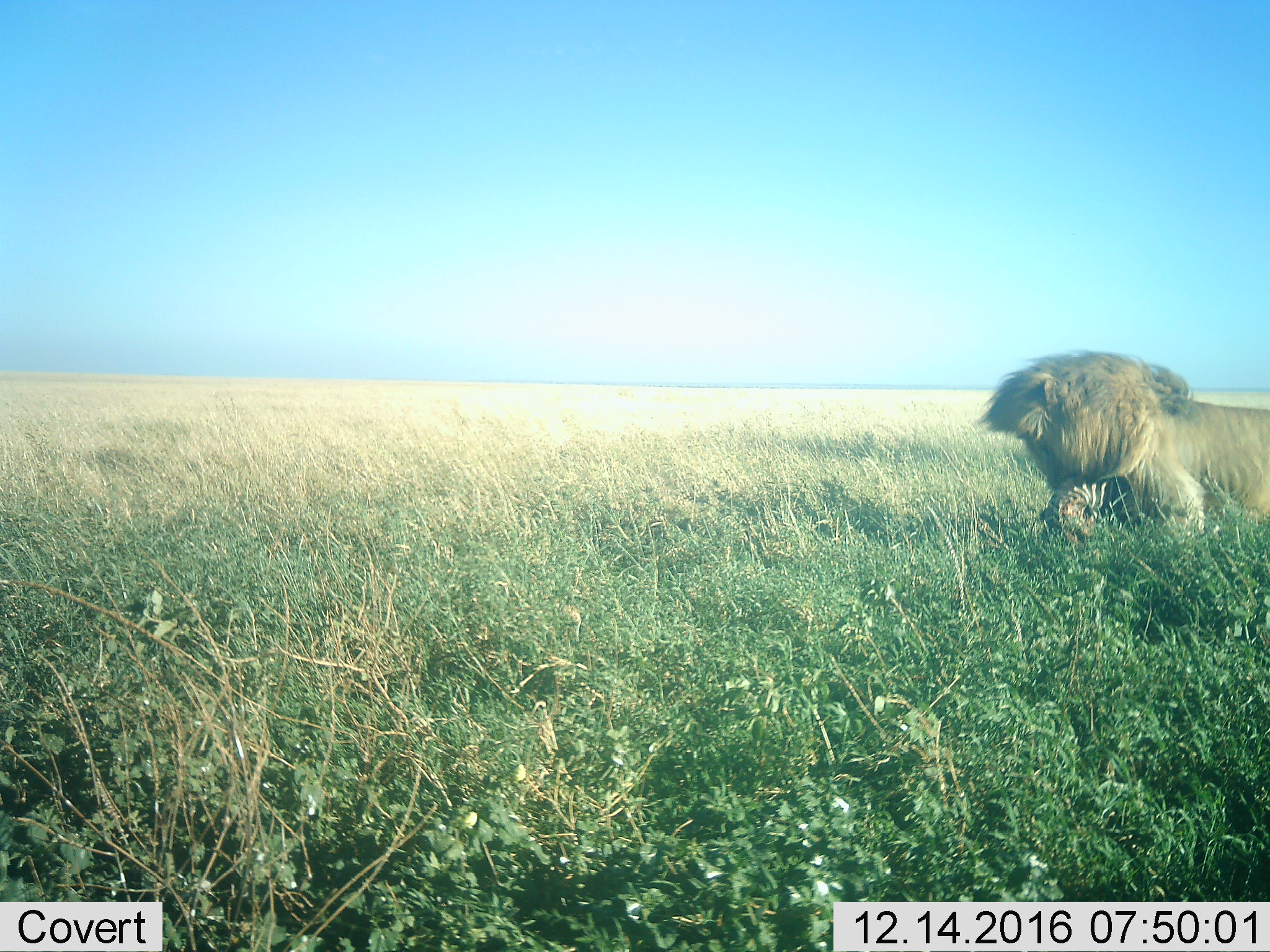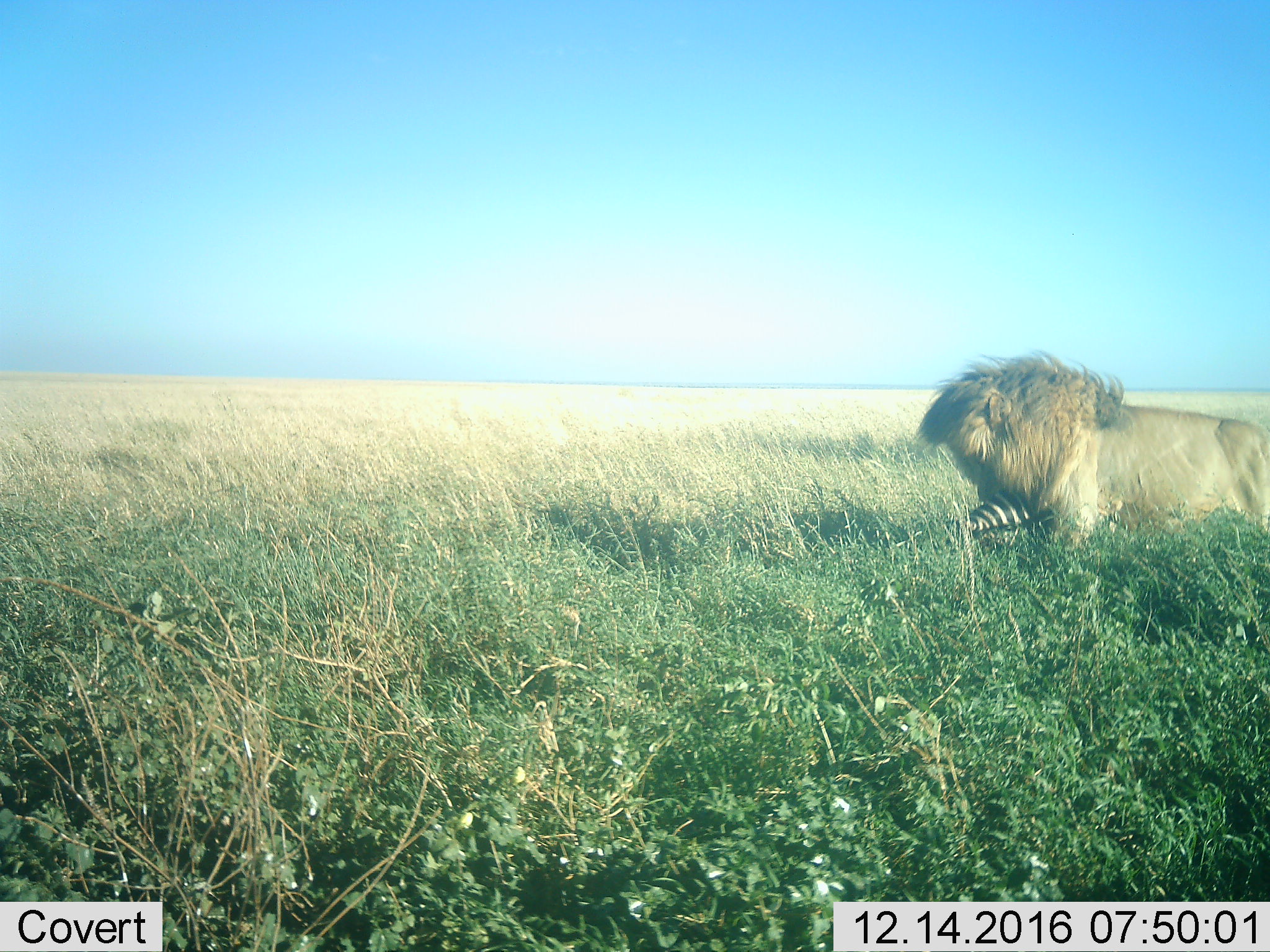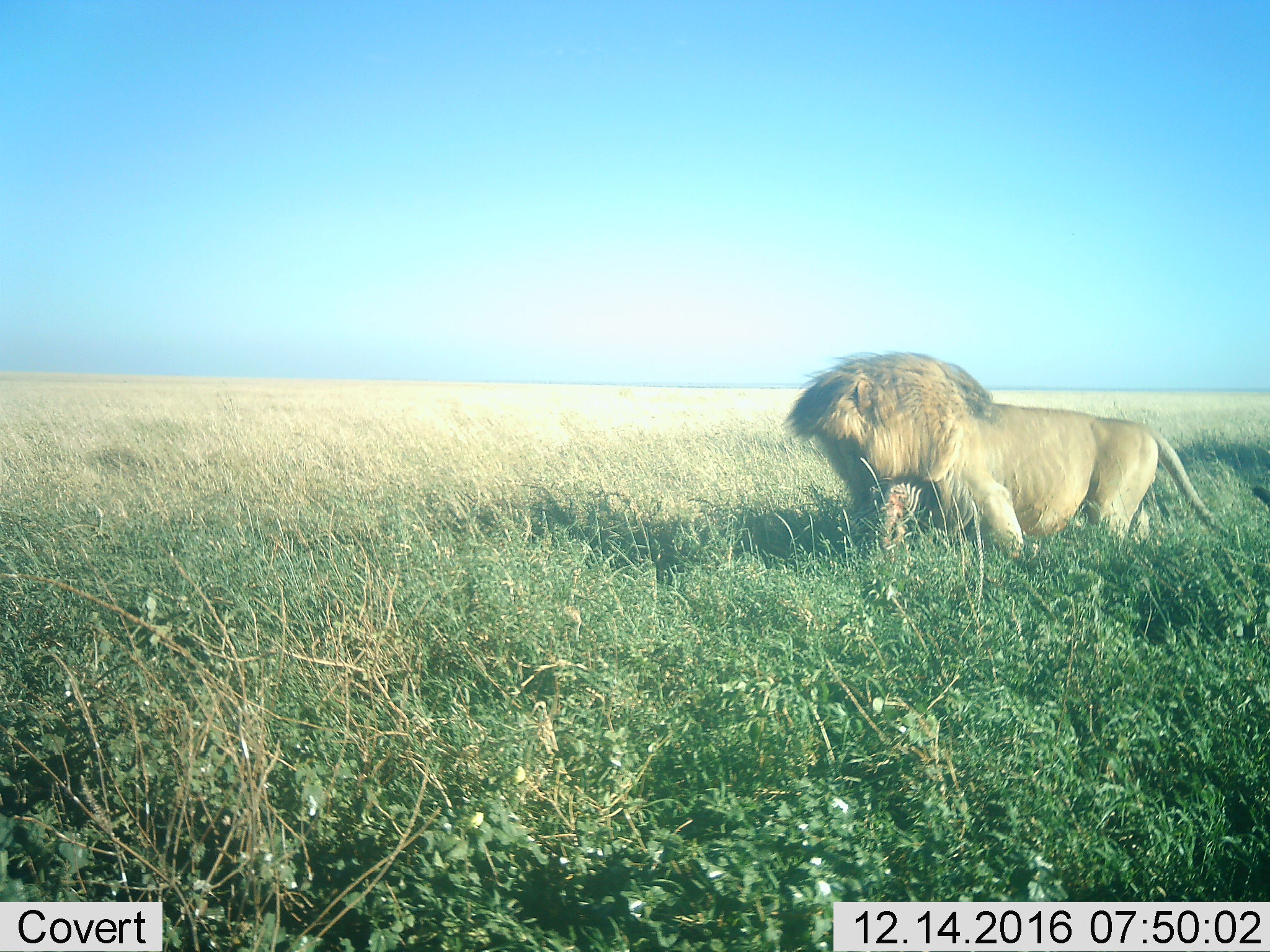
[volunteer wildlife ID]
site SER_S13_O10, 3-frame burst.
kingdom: Animalia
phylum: Chordata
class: Mammalia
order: Carnivora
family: Felidae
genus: Panthera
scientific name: Panthera leo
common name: lion male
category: lionmale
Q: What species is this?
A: Lionmale (lion male) (Panthera leo).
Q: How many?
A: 1.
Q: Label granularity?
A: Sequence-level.